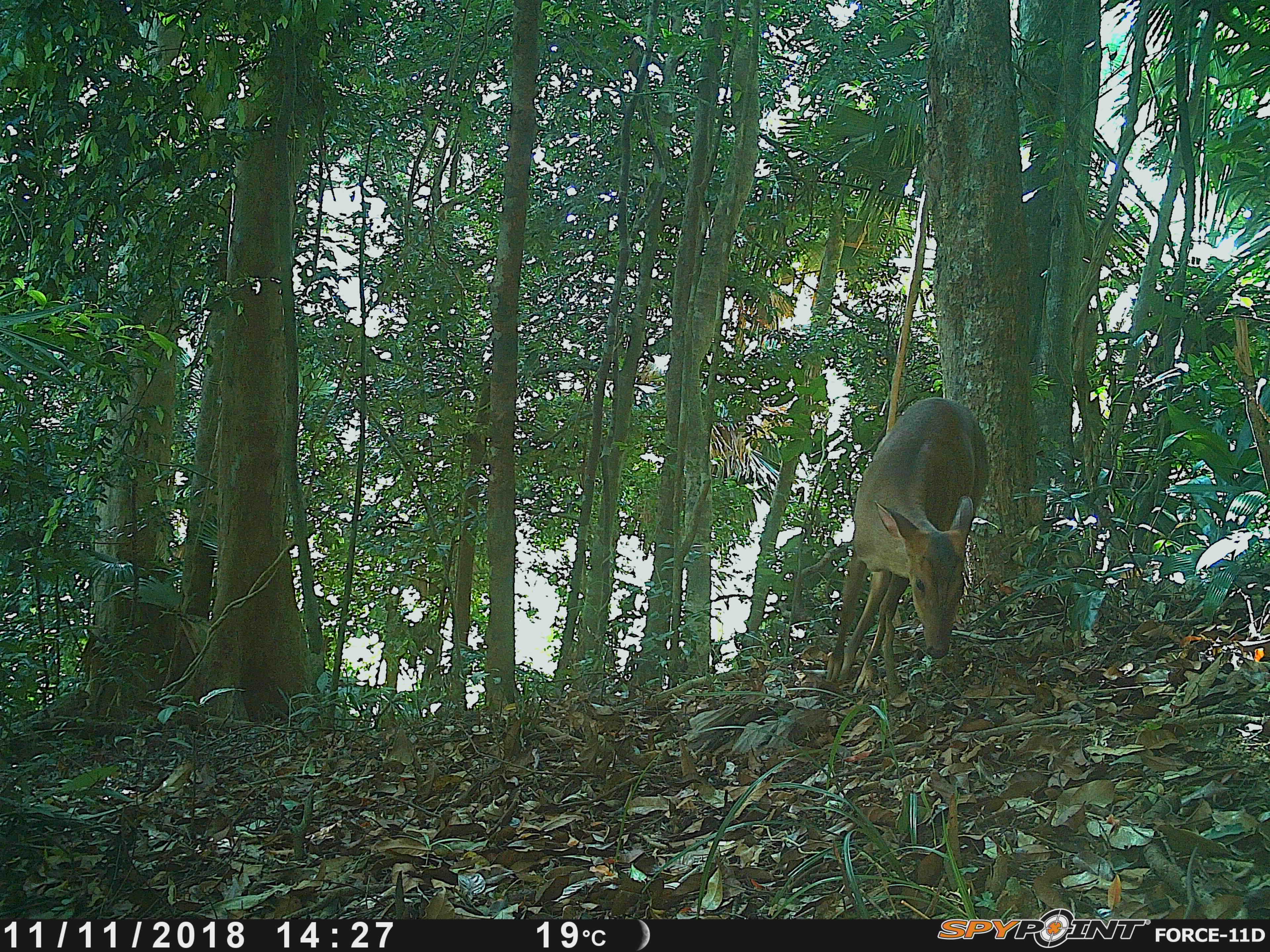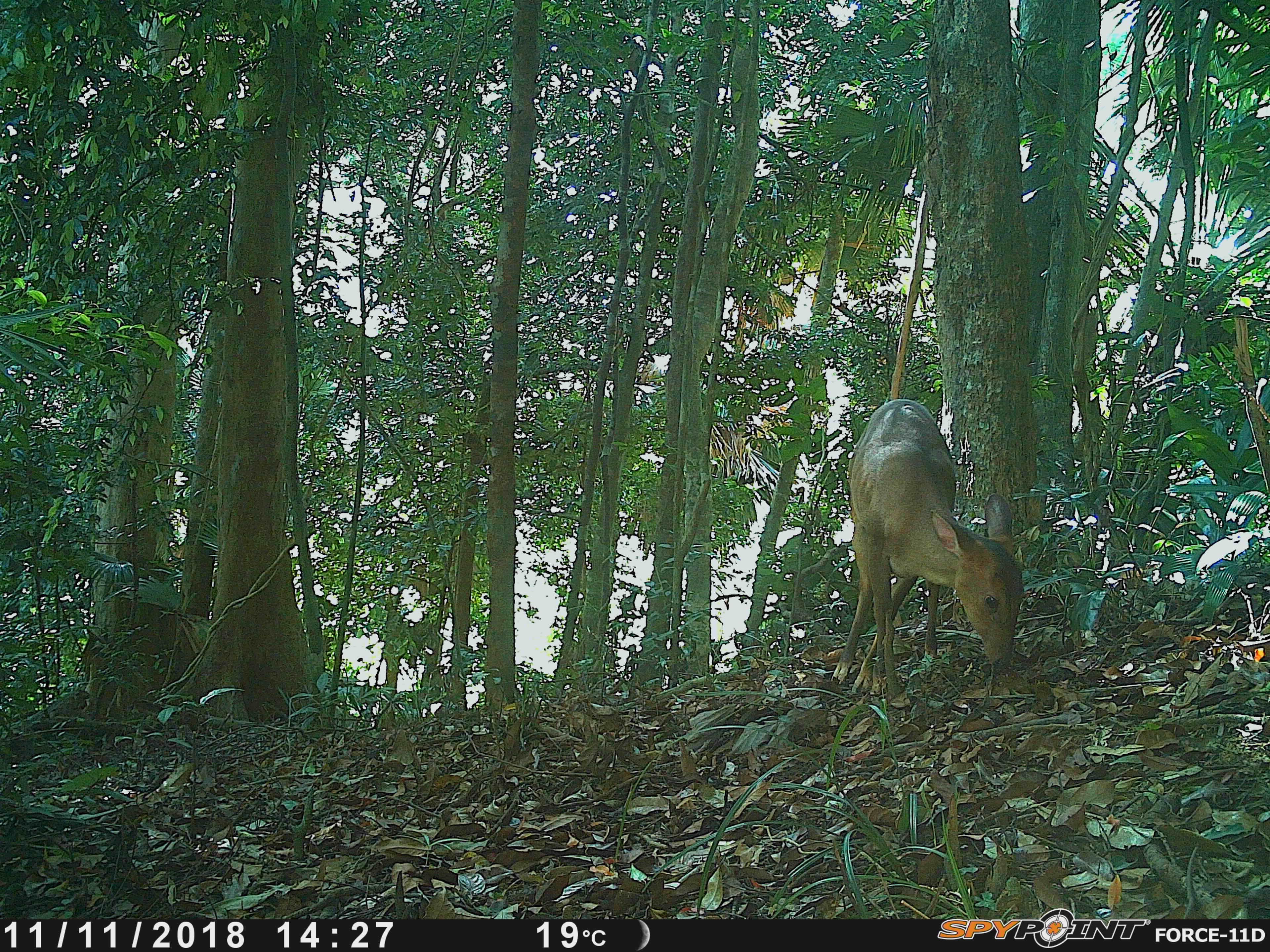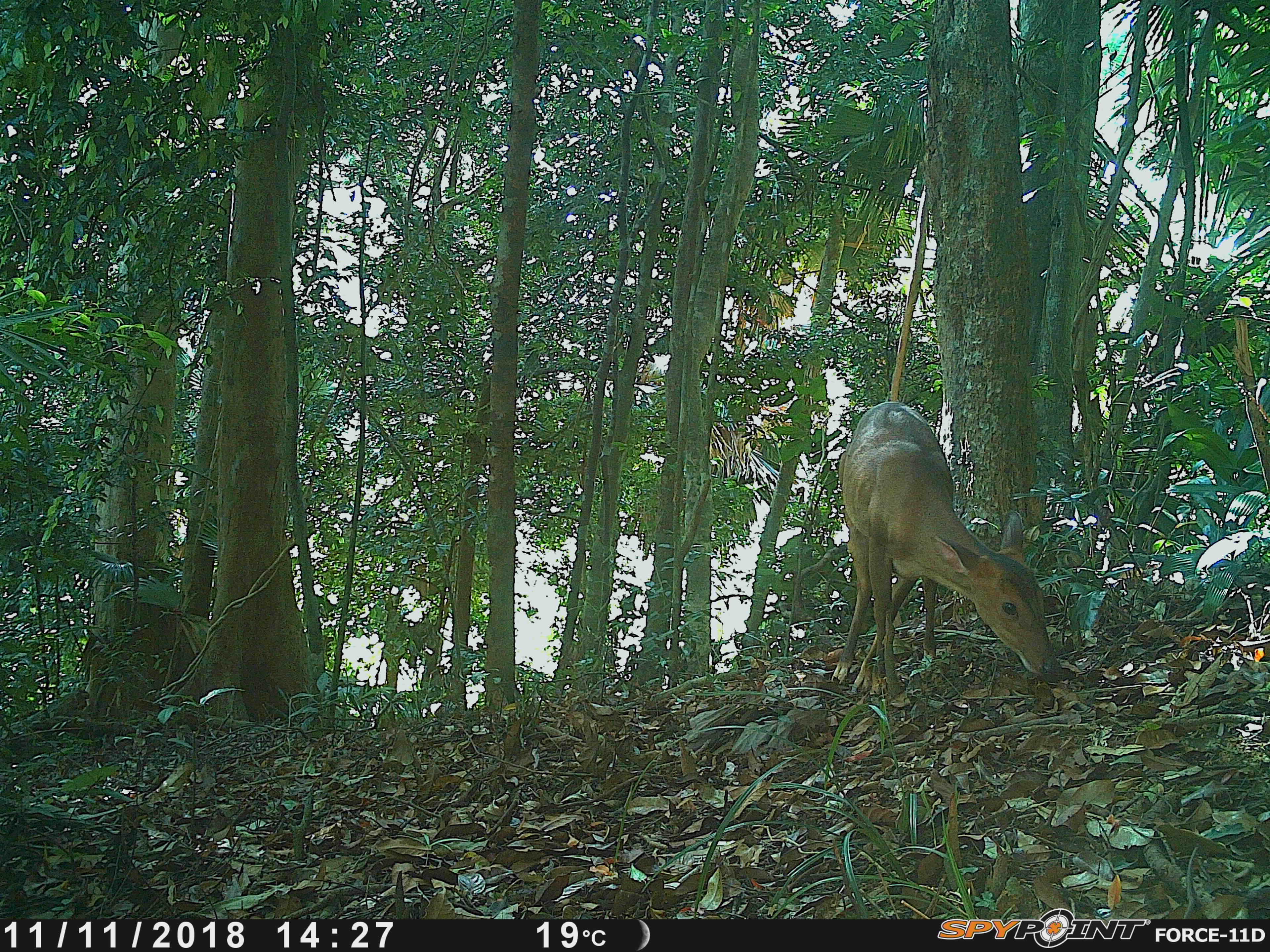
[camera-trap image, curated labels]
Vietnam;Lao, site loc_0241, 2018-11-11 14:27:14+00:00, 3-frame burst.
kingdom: Animalia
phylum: Chordata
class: Mammalia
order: Artiodactyla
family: Cervidae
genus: Muntiacus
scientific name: Muntiacus vuquangensis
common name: large-antlered muntjac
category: large antlered muntjac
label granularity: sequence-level